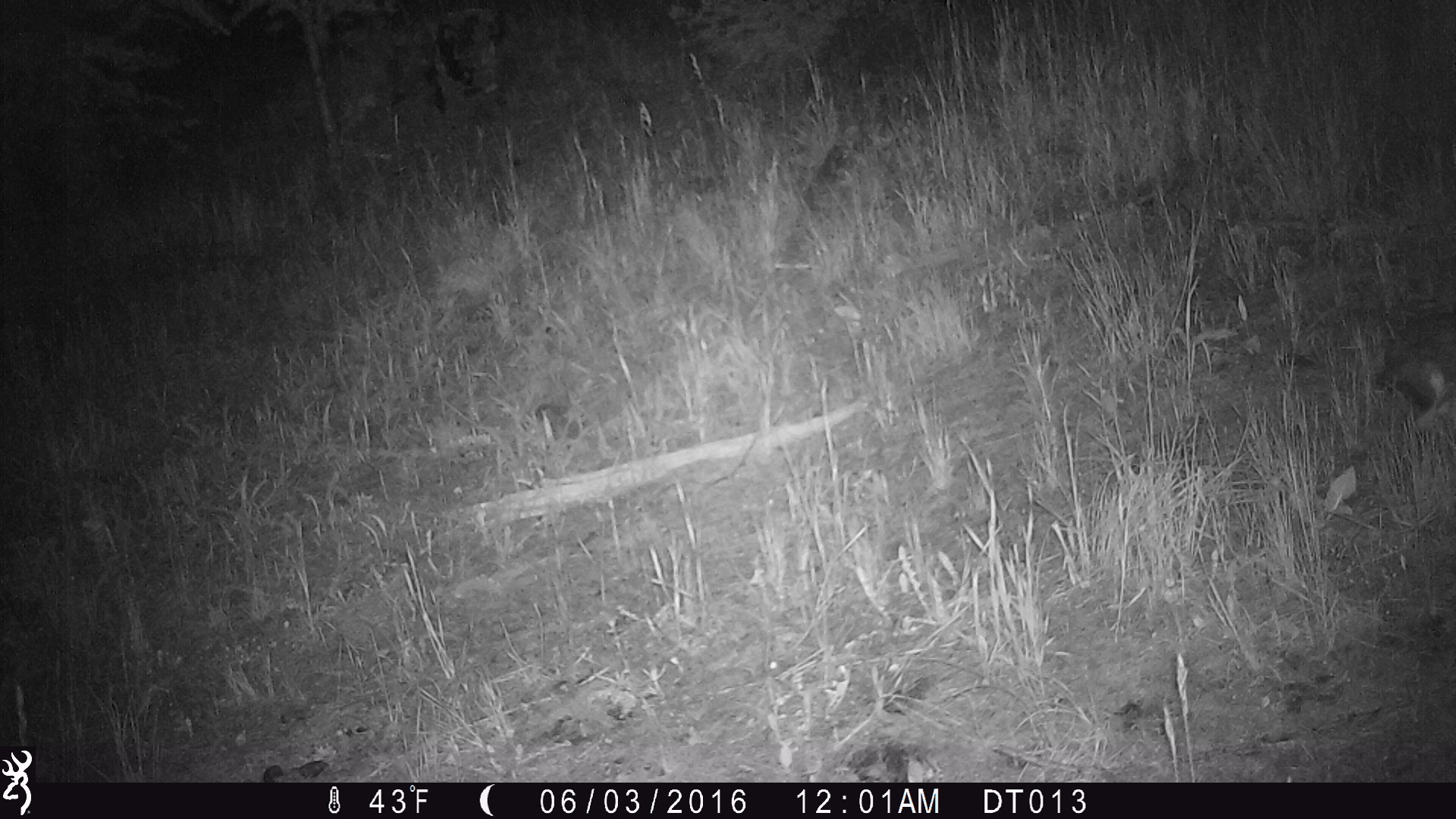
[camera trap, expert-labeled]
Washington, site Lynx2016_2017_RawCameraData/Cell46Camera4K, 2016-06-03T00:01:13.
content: unidentified animal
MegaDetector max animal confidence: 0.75